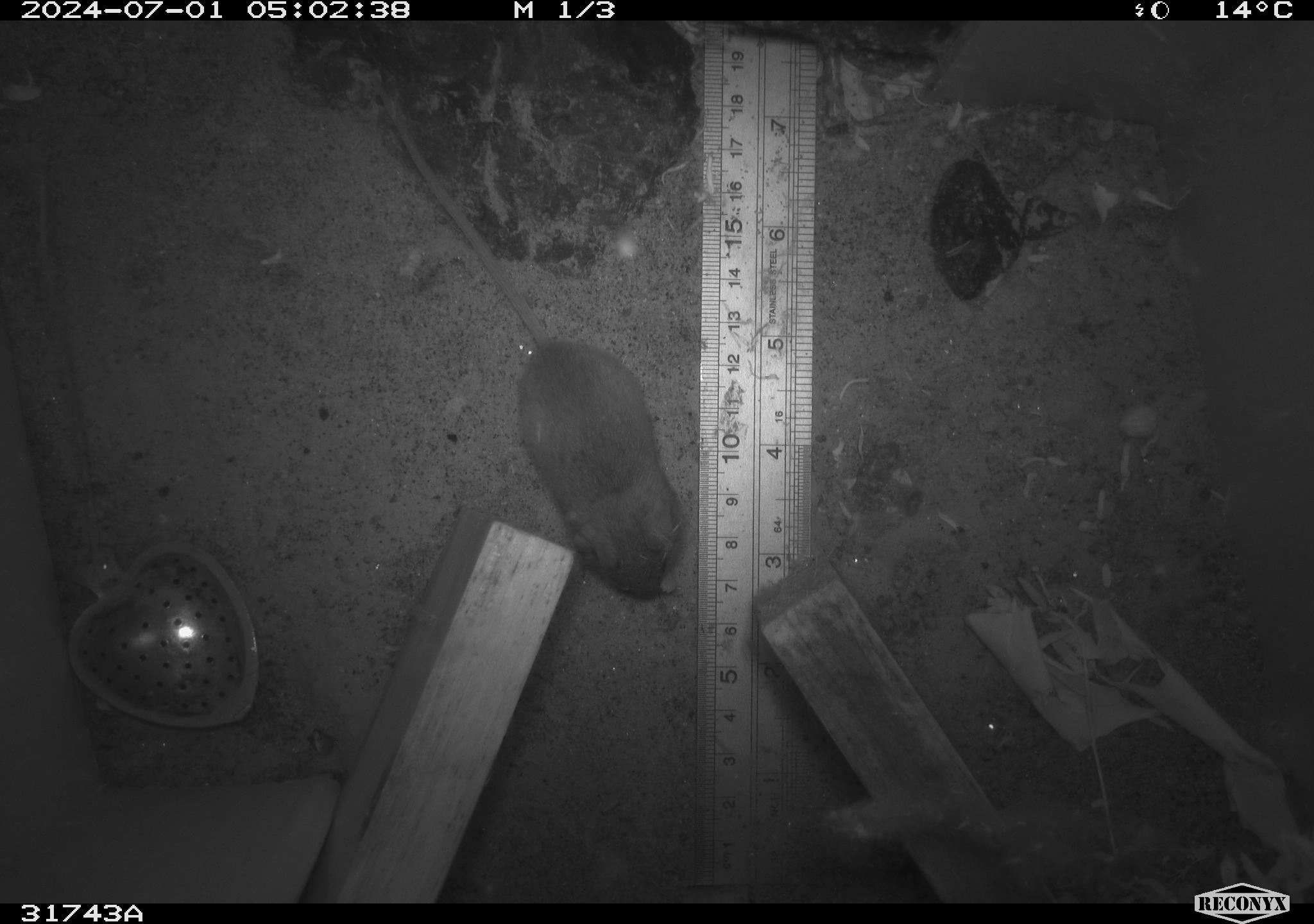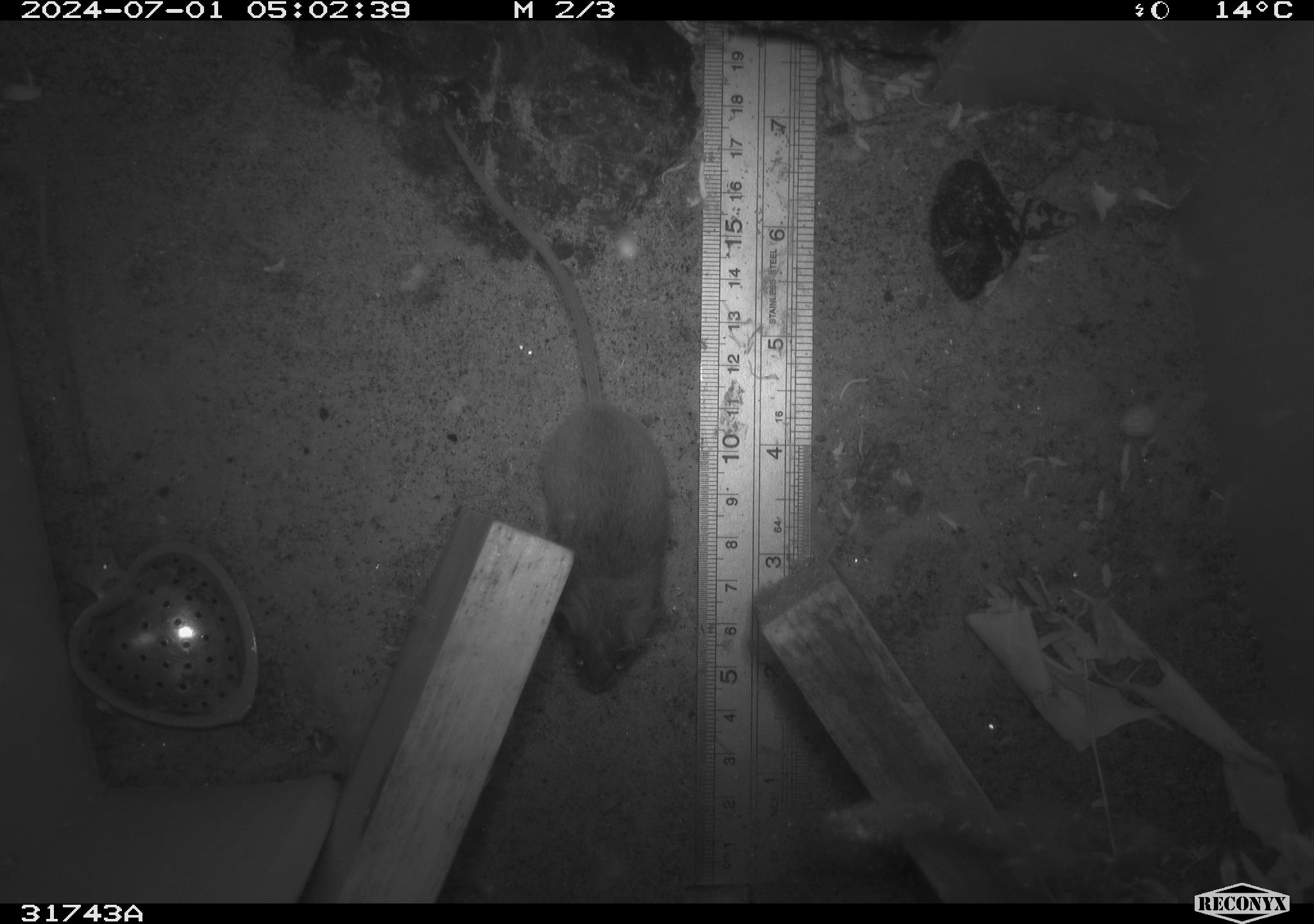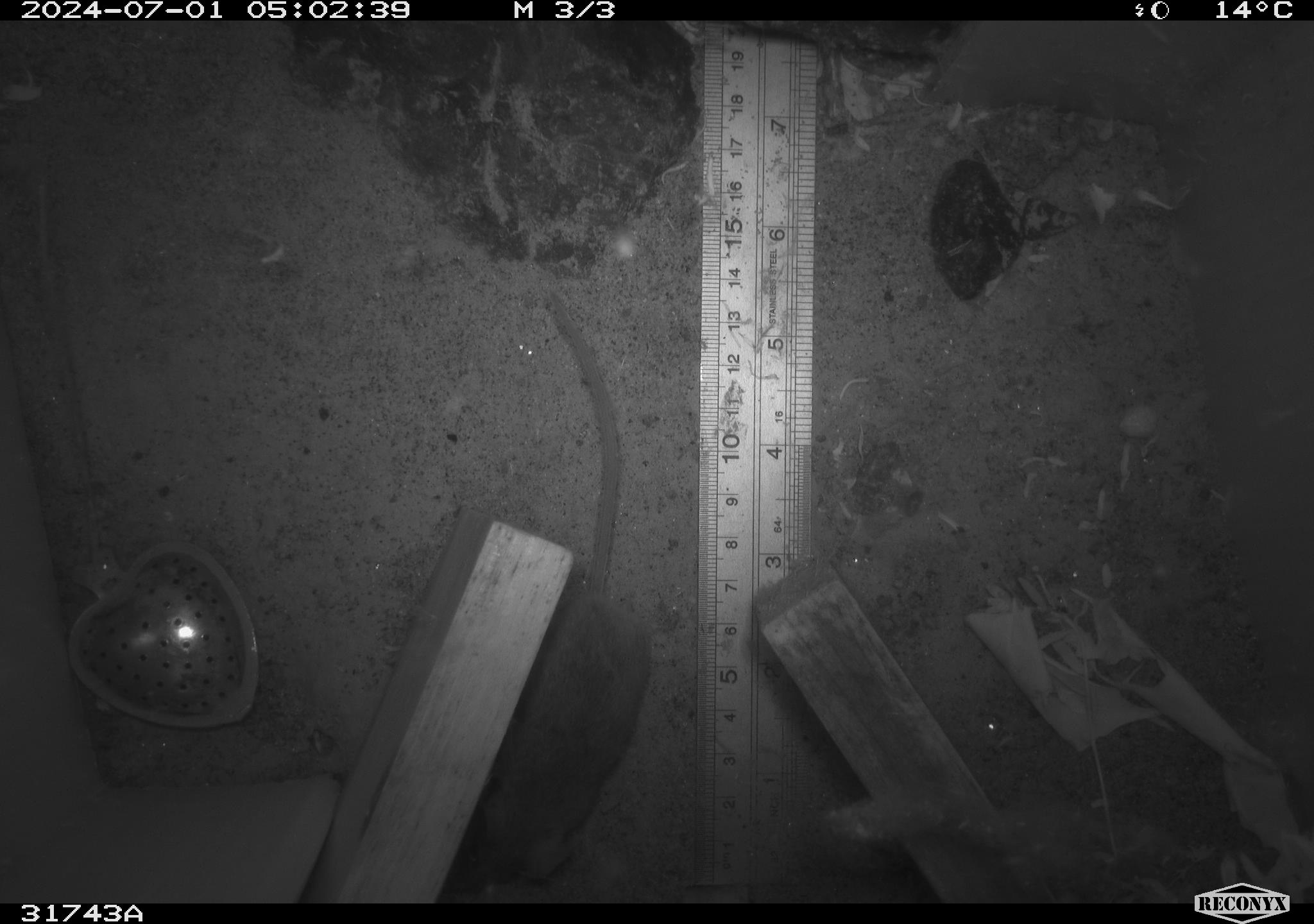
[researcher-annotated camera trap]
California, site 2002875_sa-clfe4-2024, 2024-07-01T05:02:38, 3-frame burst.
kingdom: Animalia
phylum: Chordata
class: Mammalia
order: Rodentia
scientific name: Rodentia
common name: mouse species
Mouse species (Rodentia).